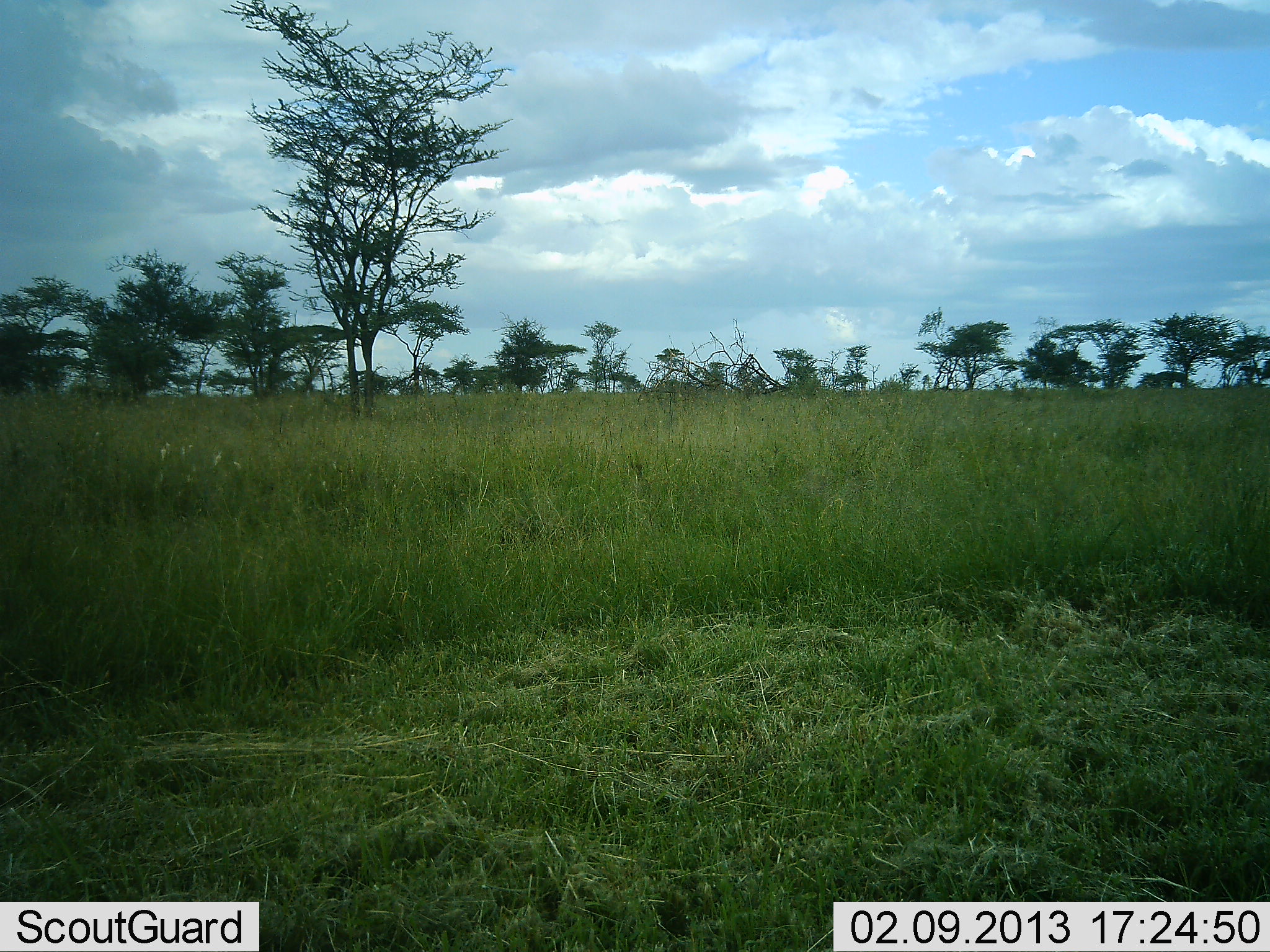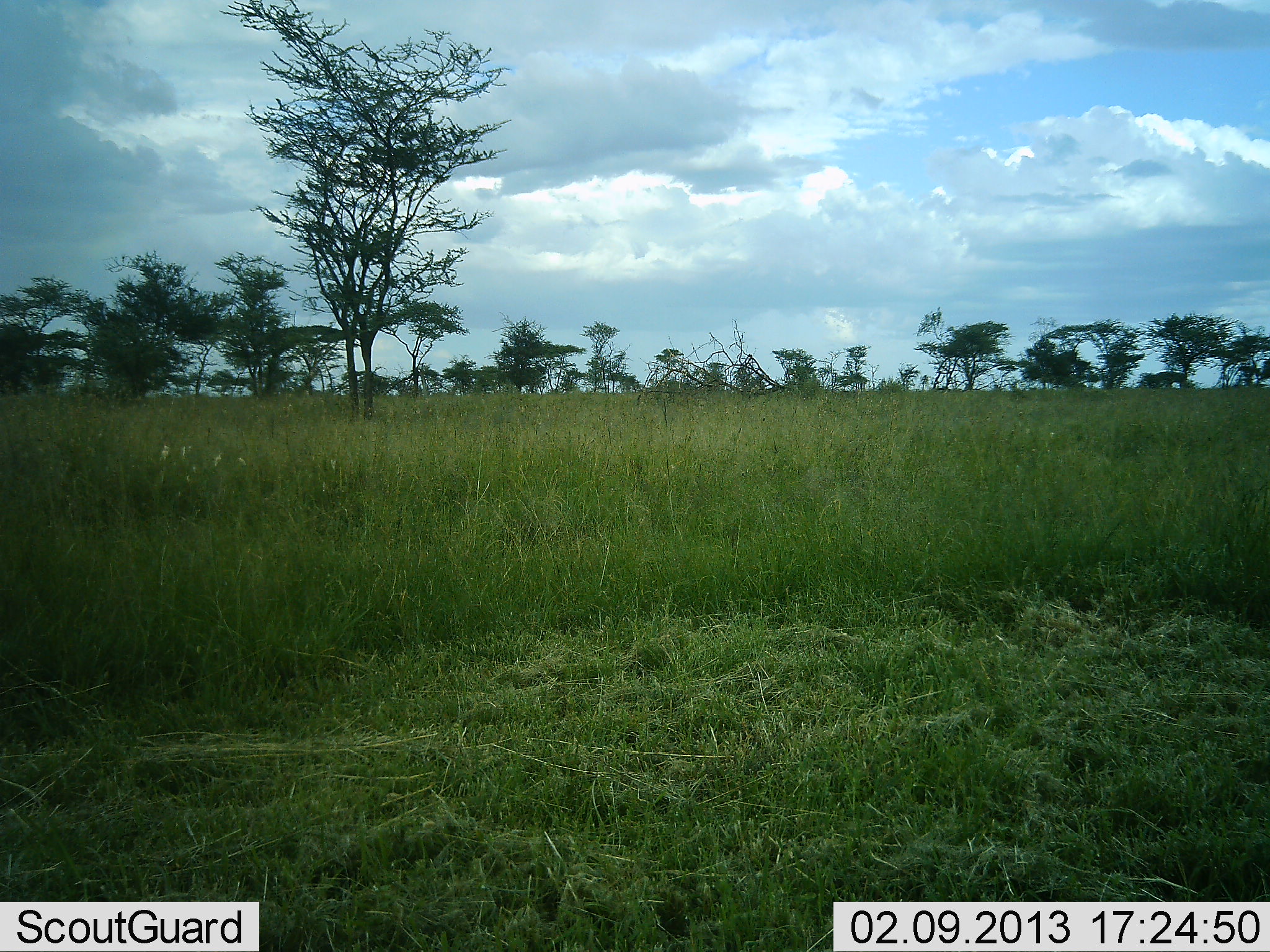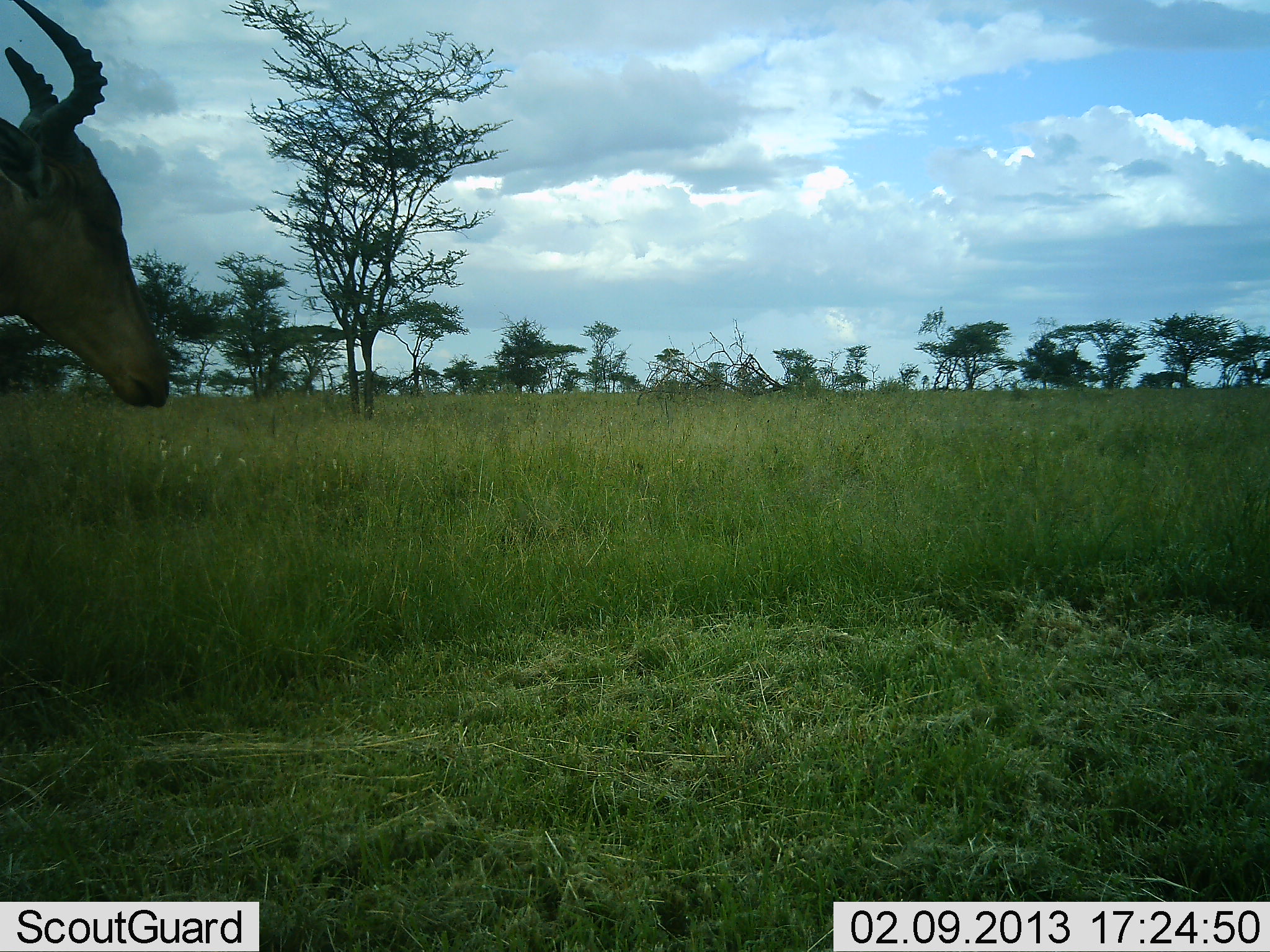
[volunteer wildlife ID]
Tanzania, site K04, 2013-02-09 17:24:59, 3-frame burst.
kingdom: Animalia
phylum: Chordata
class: Mammalia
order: Artiodactyla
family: Bovidae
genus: Alcelaphus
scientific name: Alcelaphus buselaphus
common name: hartebeest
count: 1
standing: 6%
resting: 0%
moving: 100%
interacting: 0%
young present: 0%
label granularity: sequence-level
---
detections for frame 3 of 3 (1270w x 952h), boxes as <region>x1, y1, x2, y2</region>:
animal: <region>0, 0, 172, 409</region>